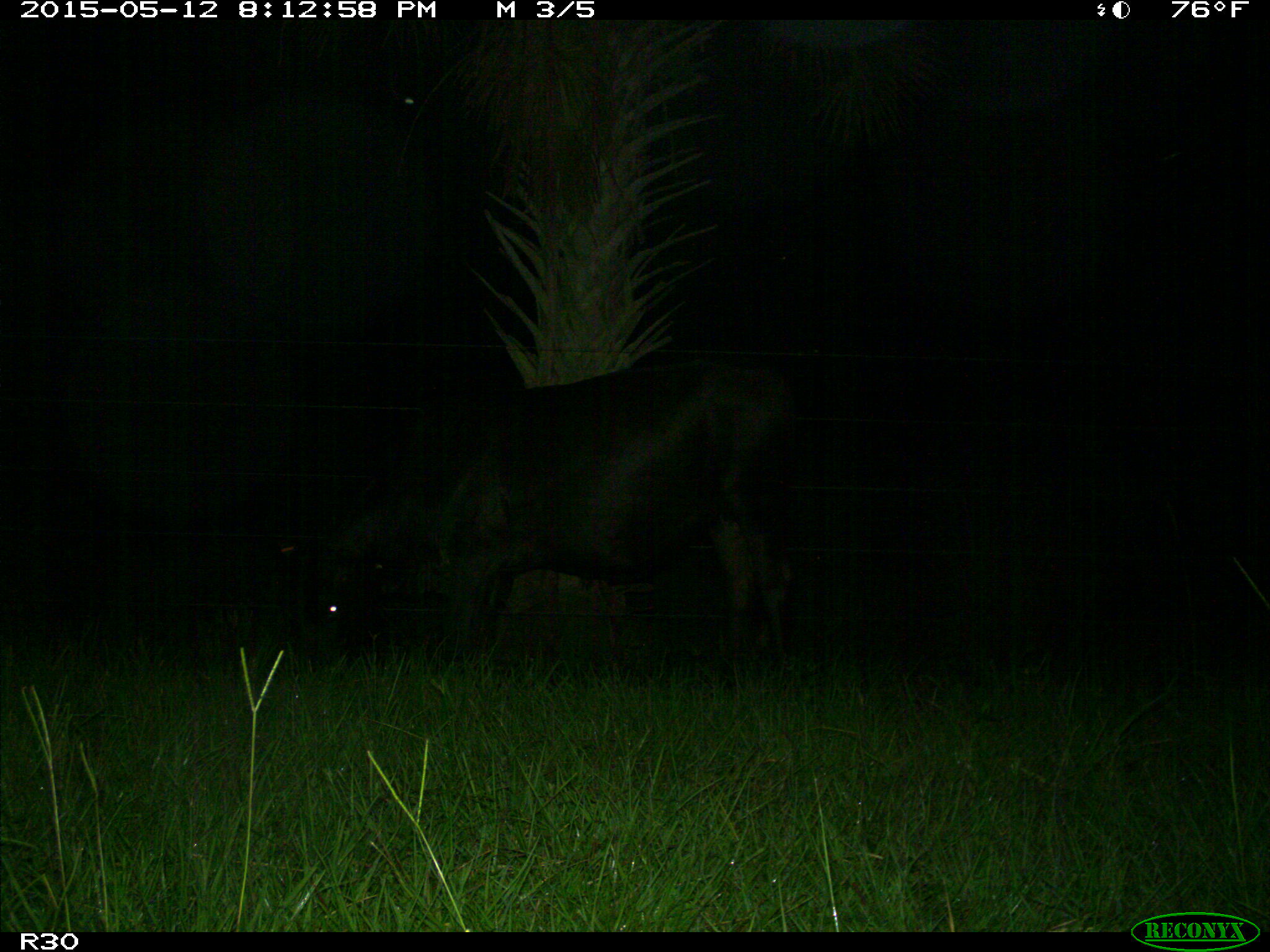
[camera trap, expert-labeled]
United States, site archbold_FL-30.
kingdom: Animalia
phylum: Chordata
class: Mammalia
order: Artiodactyla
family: Bovidae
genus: Bos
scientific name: Bos taurus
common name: domestic cow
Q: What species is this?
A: Bos taurus (domestic cow).